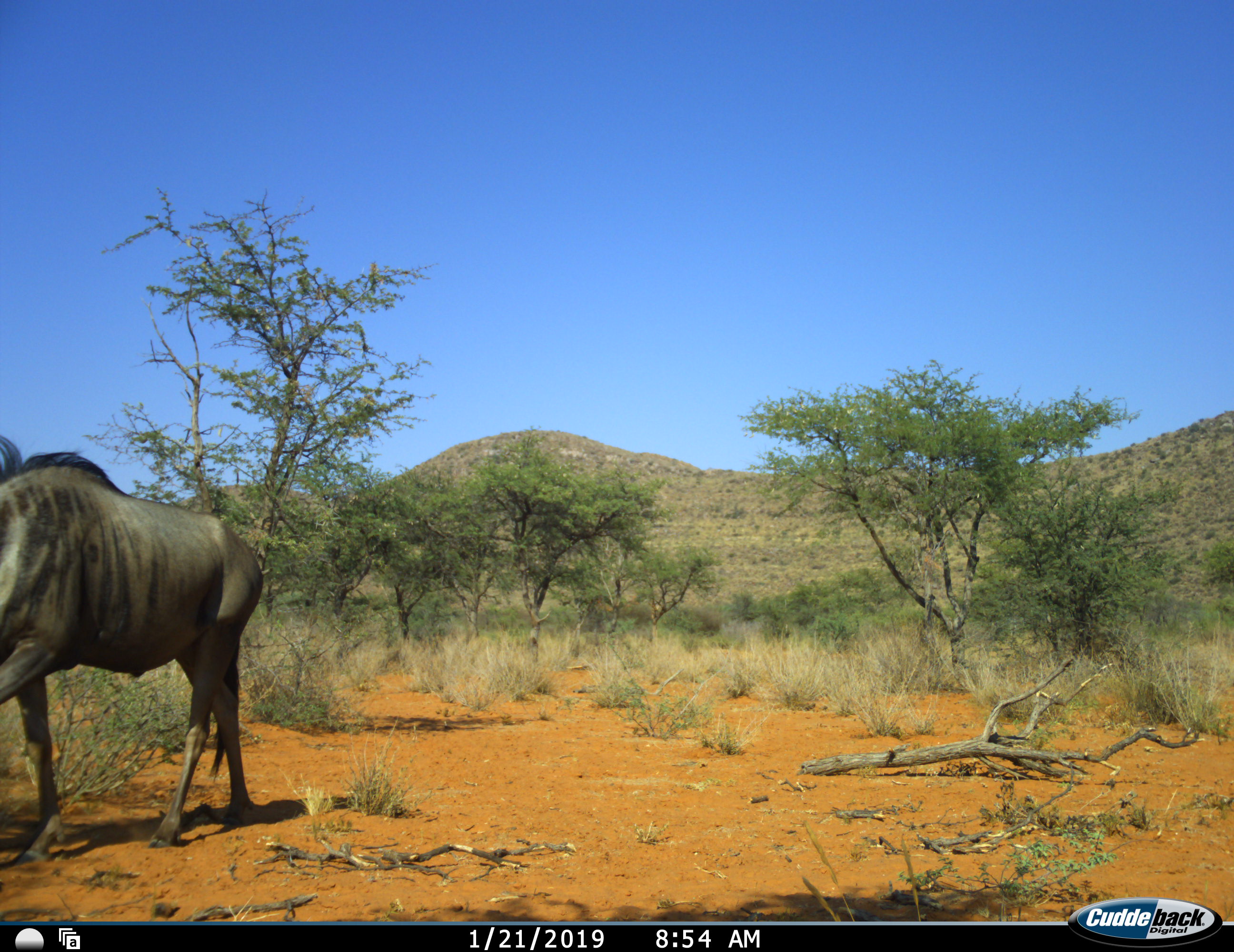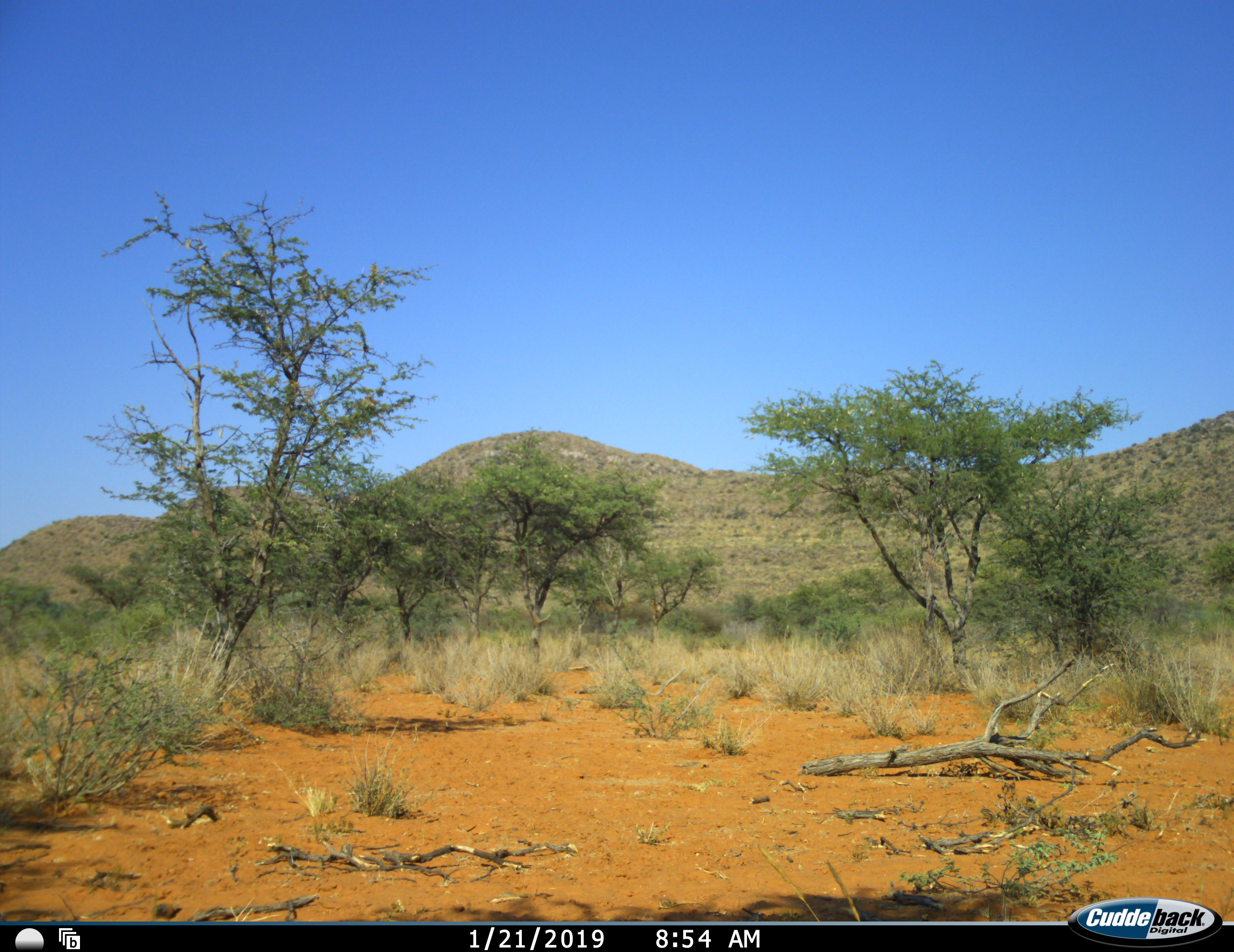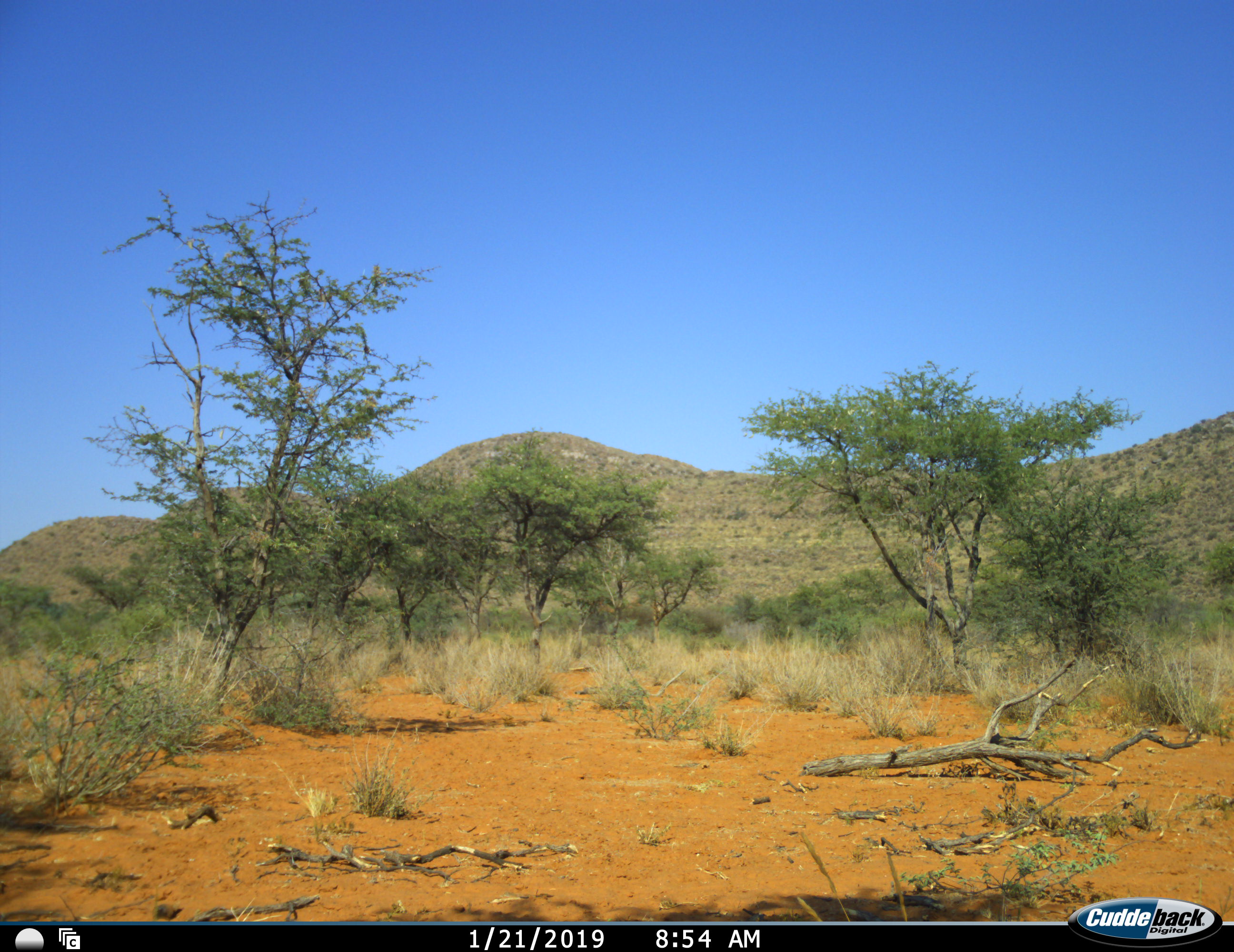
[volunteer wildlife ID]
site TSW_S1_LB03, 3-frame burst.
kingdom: Animalia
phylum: Chordata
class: Mammalia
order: Artiodactyla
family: Bovidae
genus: Connochaetes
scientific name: Connochaetes taurinus taurinus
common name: blue wildebeest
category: wildebeestblue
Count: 1.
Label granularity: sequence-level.